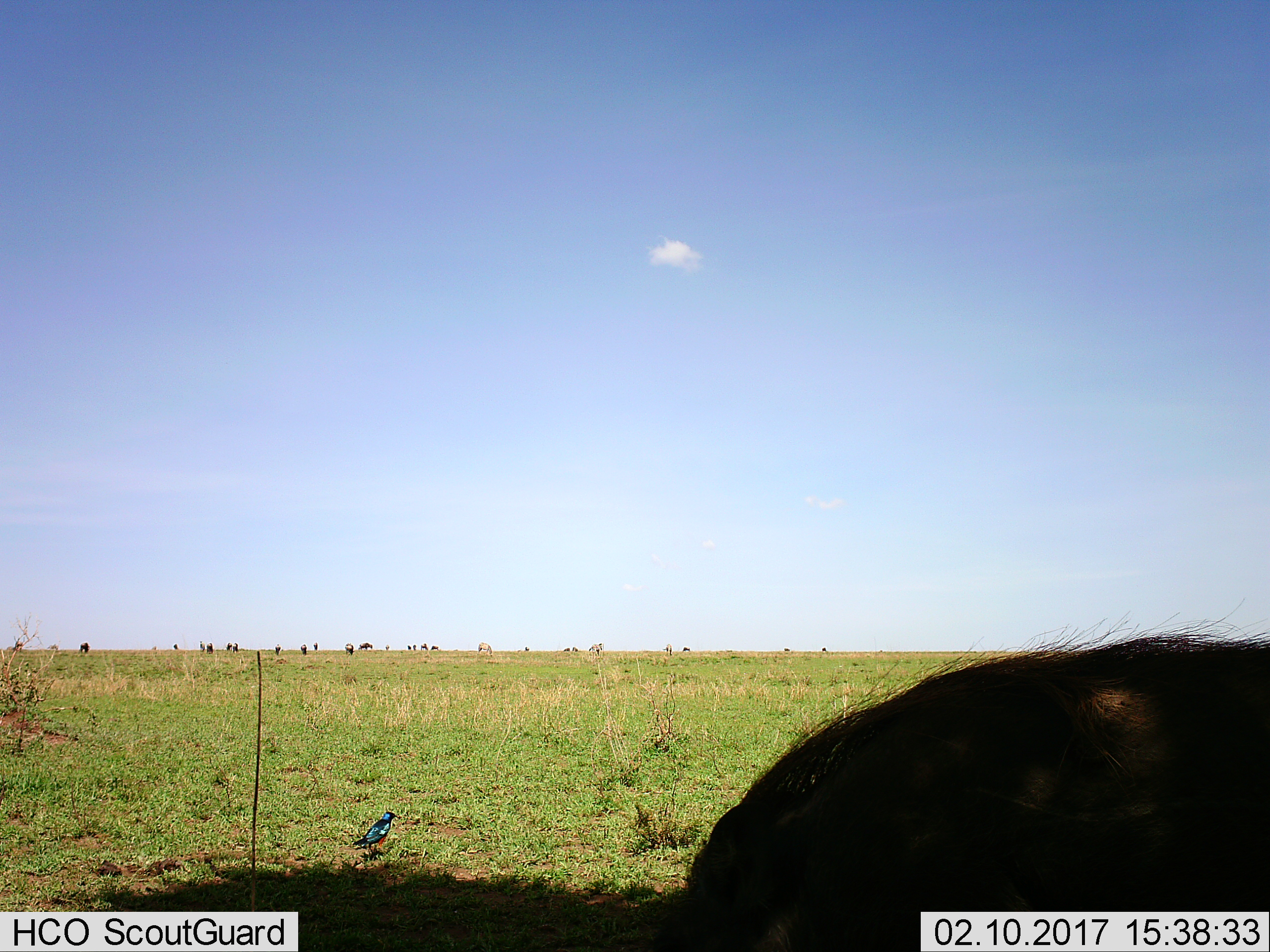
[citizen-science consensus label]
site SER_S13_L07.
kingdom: Animalia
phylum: Chordata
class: Aves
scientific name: Aves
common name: bird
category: birdother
Birdother (bird) (Aves), count 1. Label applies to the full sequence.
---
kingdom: Animalia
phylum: Chordata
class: Mammalia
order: Artiodactyla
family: Bovidae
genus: Connochaetes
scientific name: Connochaetes taurinus taurinus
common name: blue wildebeest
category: wildebeestblue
Wildebeestblue (blue wildebeest) (Connochaetes taurinus taurinus), count 11-50. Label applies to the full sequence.